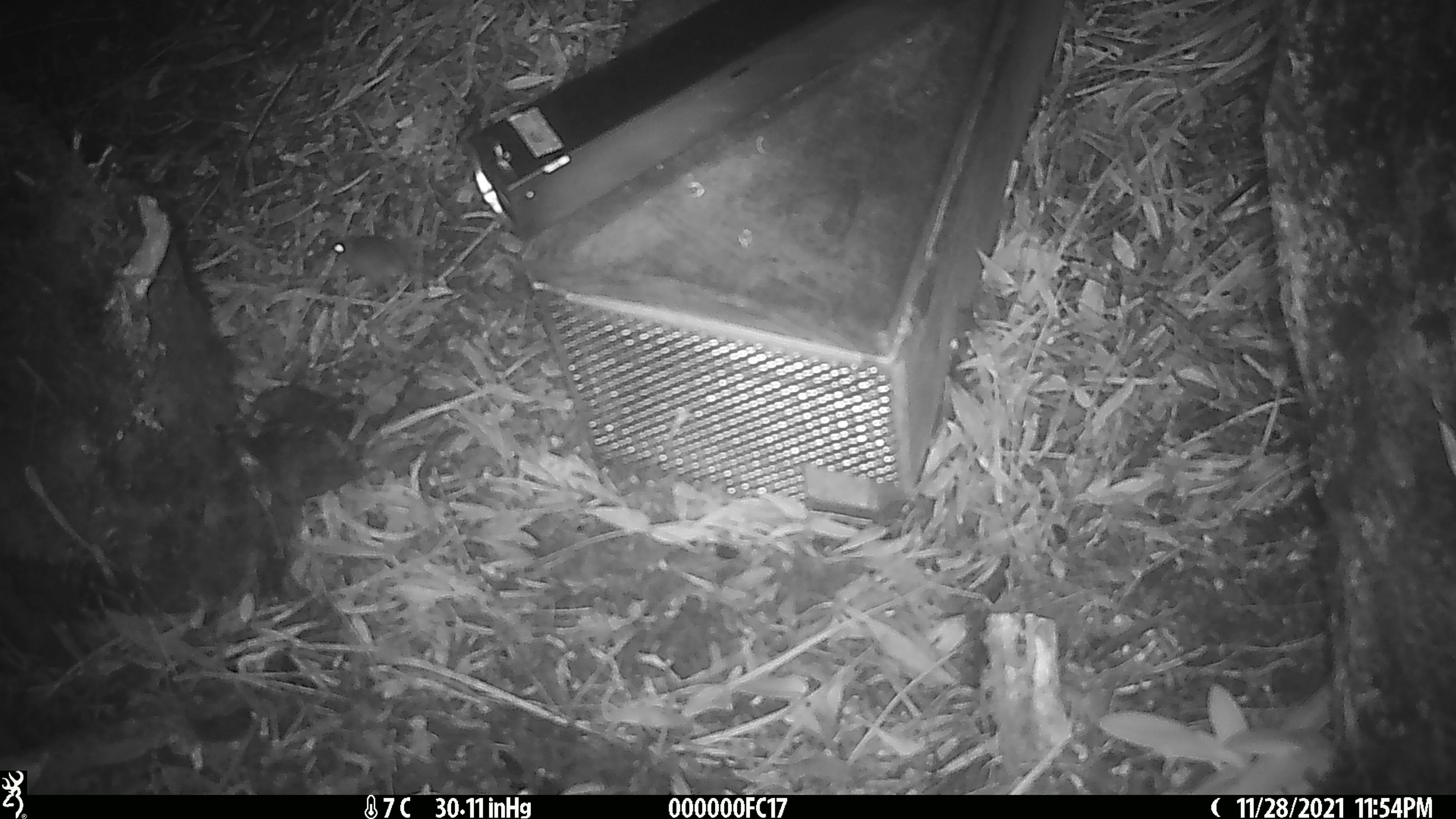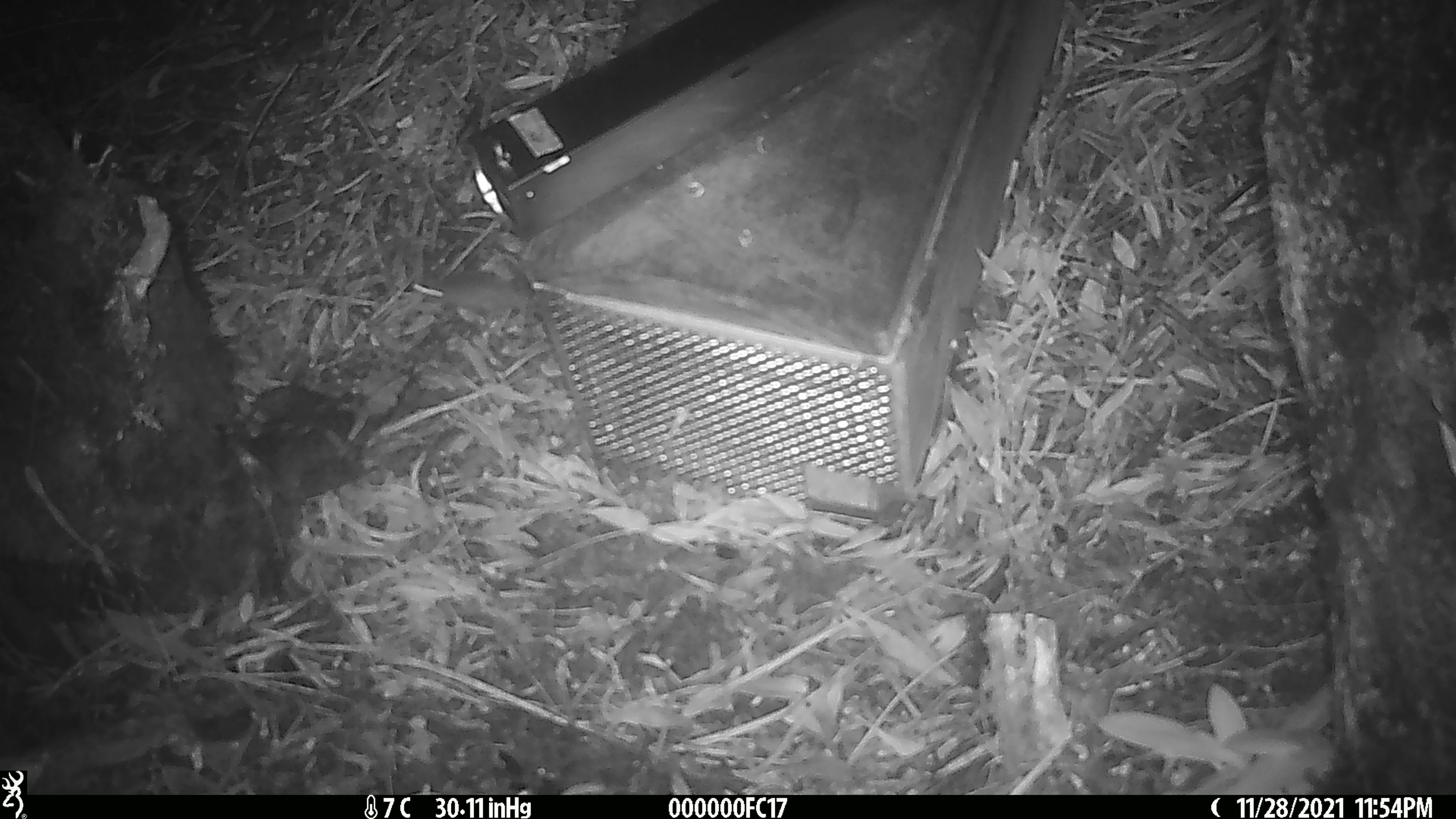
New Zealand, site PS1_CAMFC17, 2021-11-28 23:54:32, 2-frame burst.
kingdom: Animalia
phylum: Chordata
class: Mammalia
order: Rodentia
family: Muridae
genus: Mus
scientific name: Mus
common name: mouse